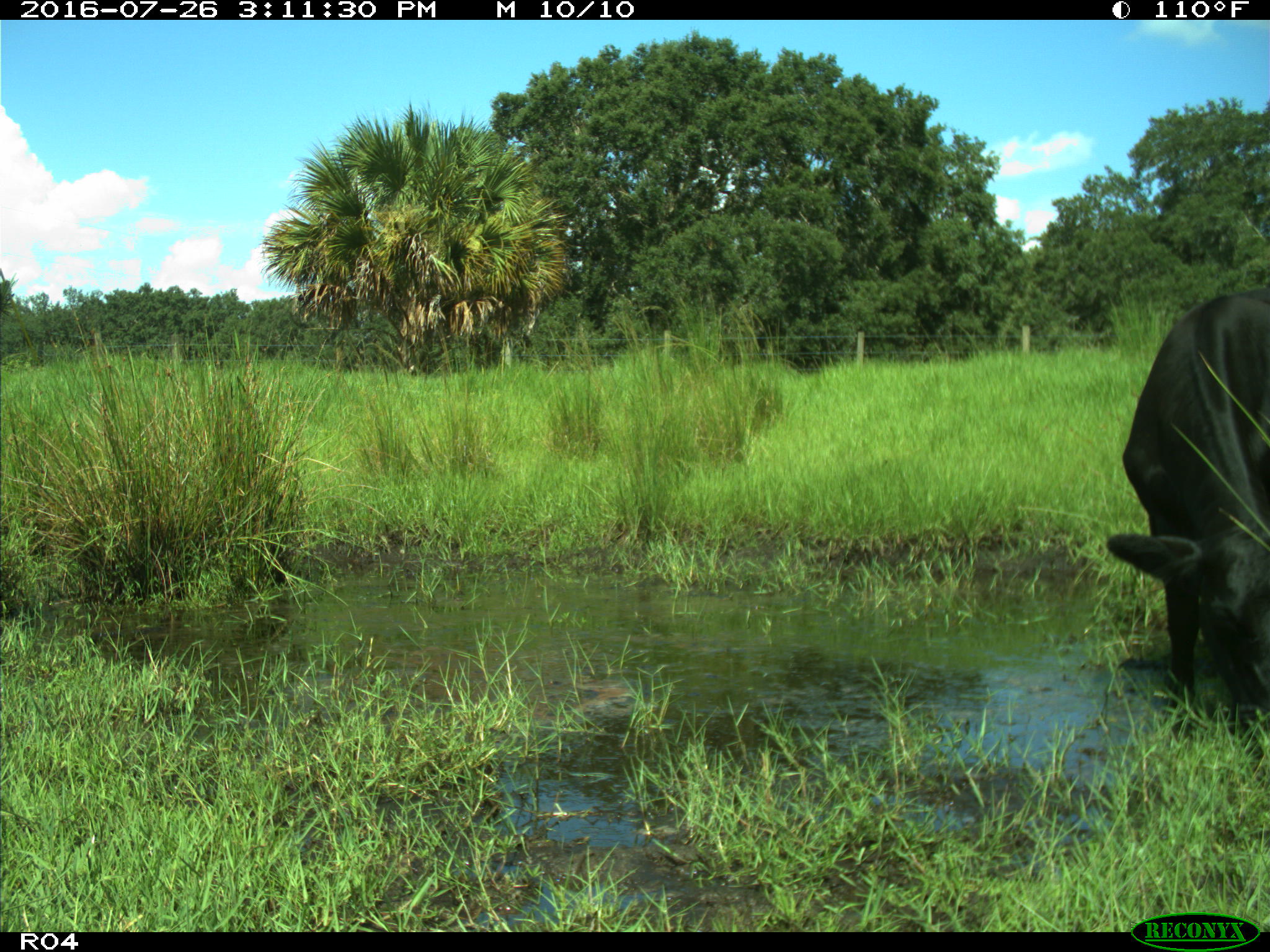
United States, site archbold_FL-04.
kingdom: Animalia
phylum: Chordata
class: Mammalia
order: Artiodactyla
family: Bovidae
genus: Bos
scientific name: Bos taurus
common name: domestic cow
Bos taurus (domestic cow).